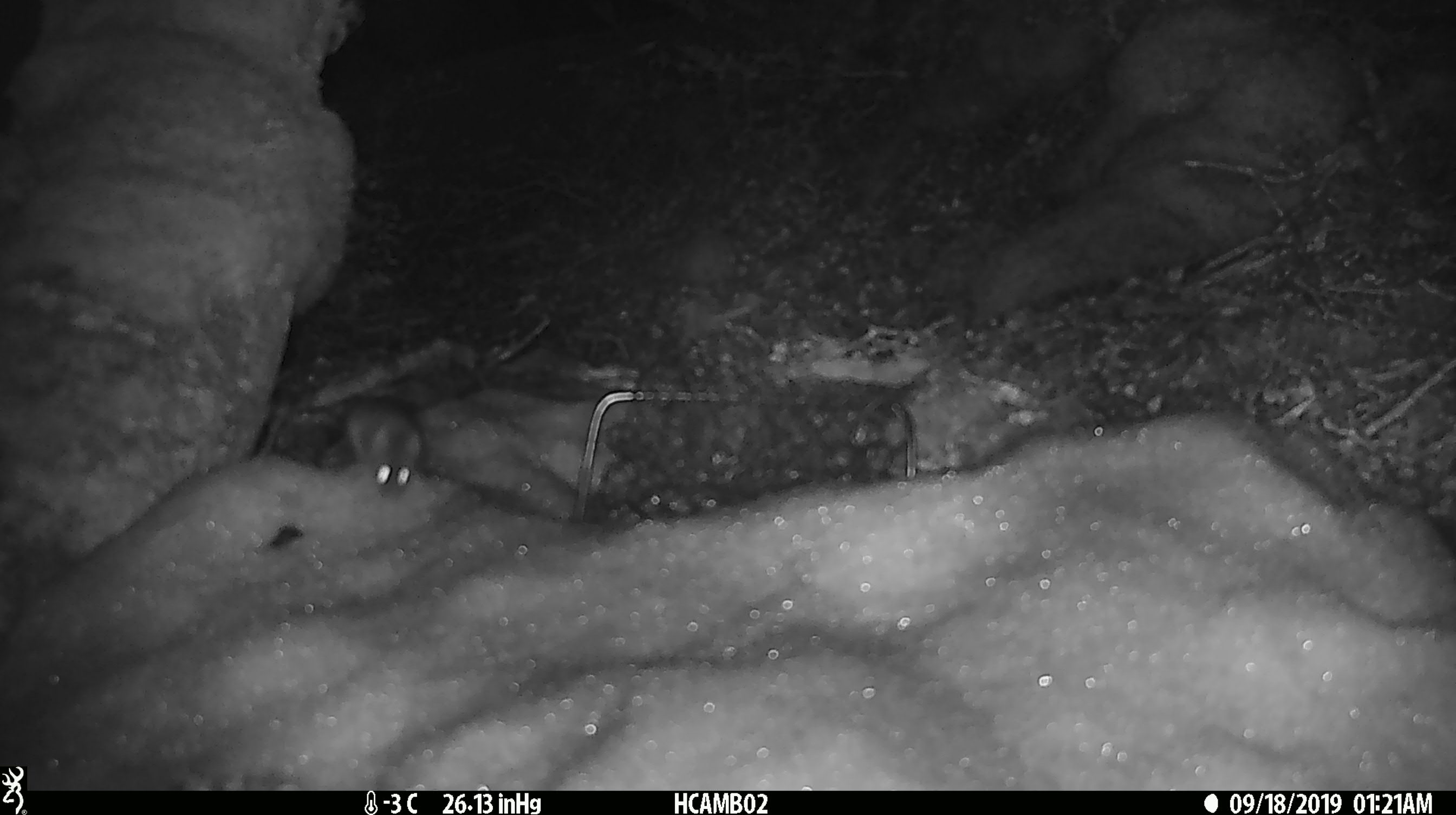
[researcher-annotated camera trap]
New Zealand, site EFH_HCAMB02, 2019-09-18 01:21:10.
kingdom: Animalia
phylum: Chordata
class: Mammalia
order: Rodentia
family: Muridae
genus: Mus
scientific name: Mus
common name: mouse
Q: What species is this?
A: Mouse (Mus).